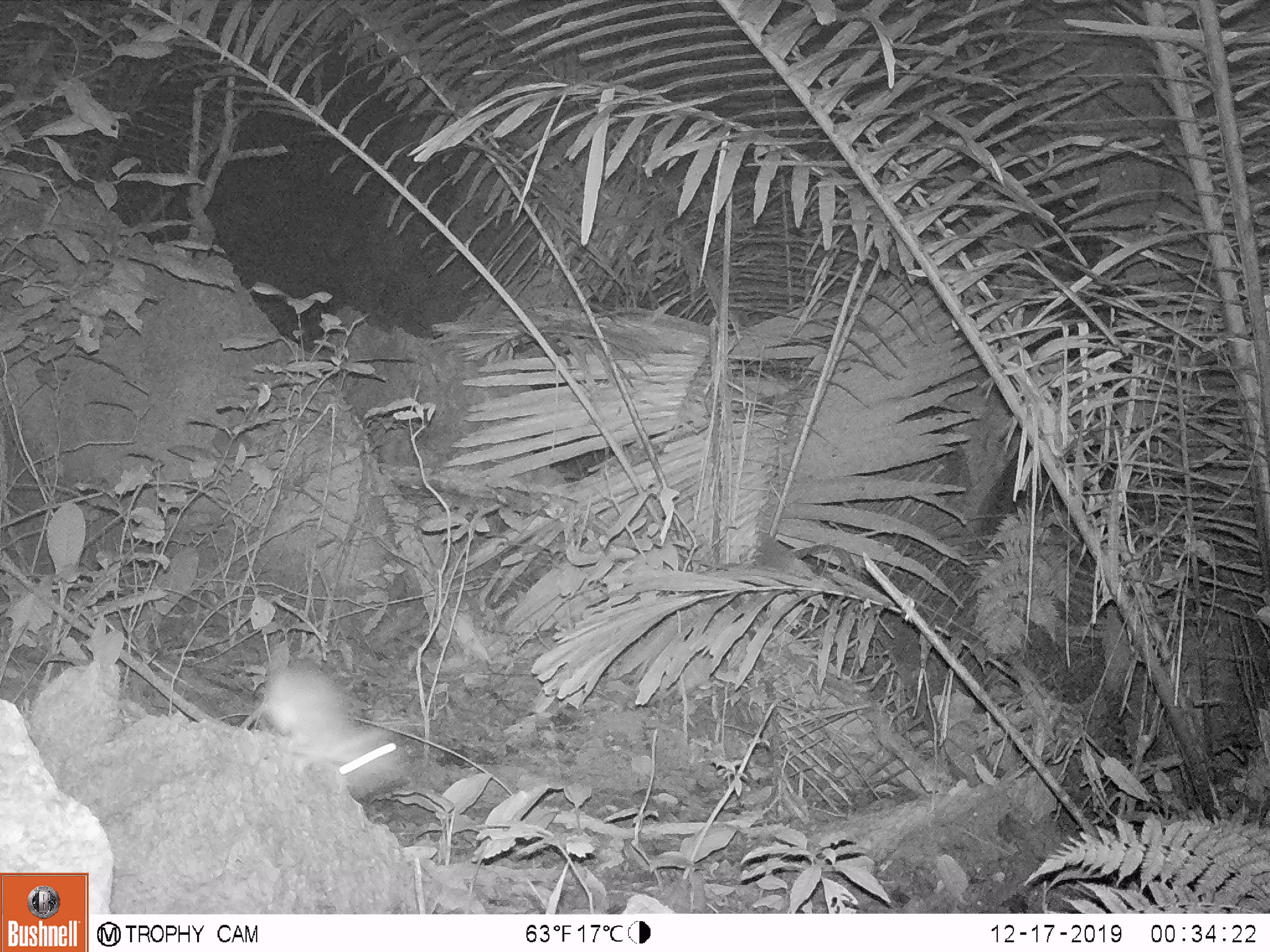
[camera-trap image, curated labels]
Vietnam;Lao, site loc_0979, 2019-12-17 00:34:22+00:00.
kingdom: Animalia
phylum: Chordata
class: Mammalia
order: Rodentia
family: Muridae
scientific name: Muridae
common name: old-world mice and rats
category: unidentified murid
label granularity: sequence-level